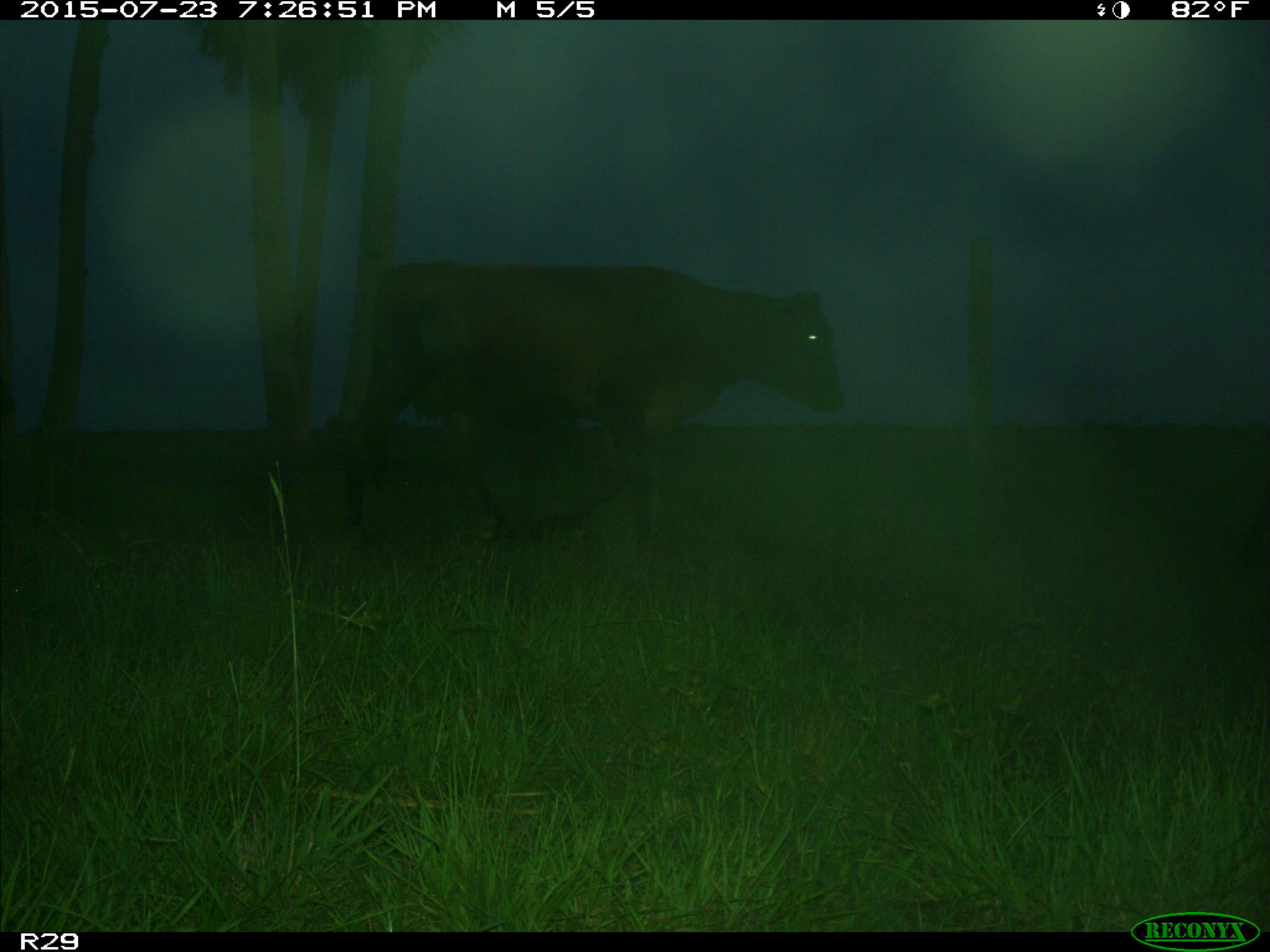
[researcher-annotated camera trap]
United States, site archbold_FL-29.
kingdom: Animalia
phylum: Chordata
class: Mammalia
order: Artiodactyla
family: Bovidae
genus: Bos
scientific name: Bos taurus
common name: domestic cow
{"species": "Bos taurus (domestic cow)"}